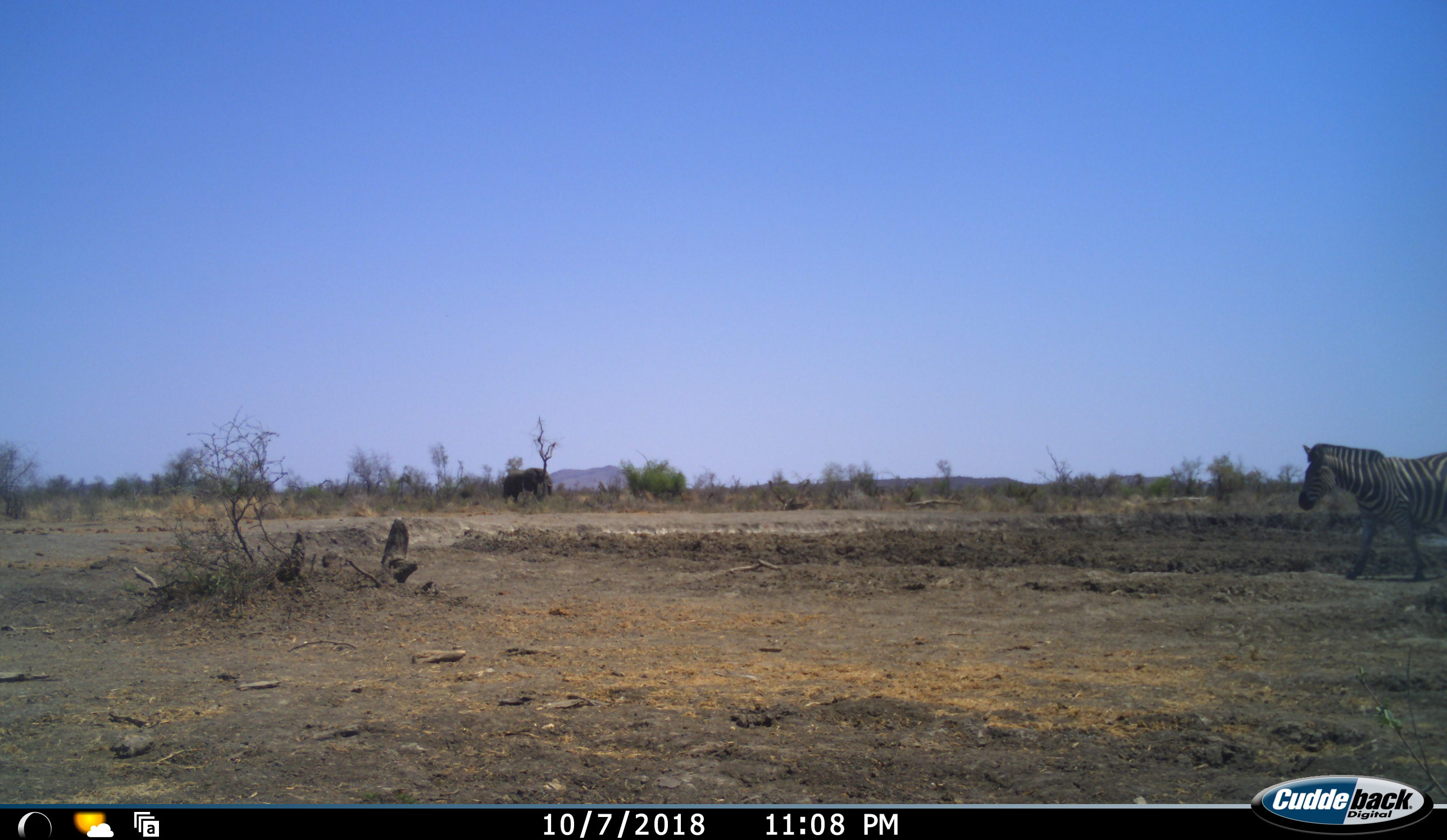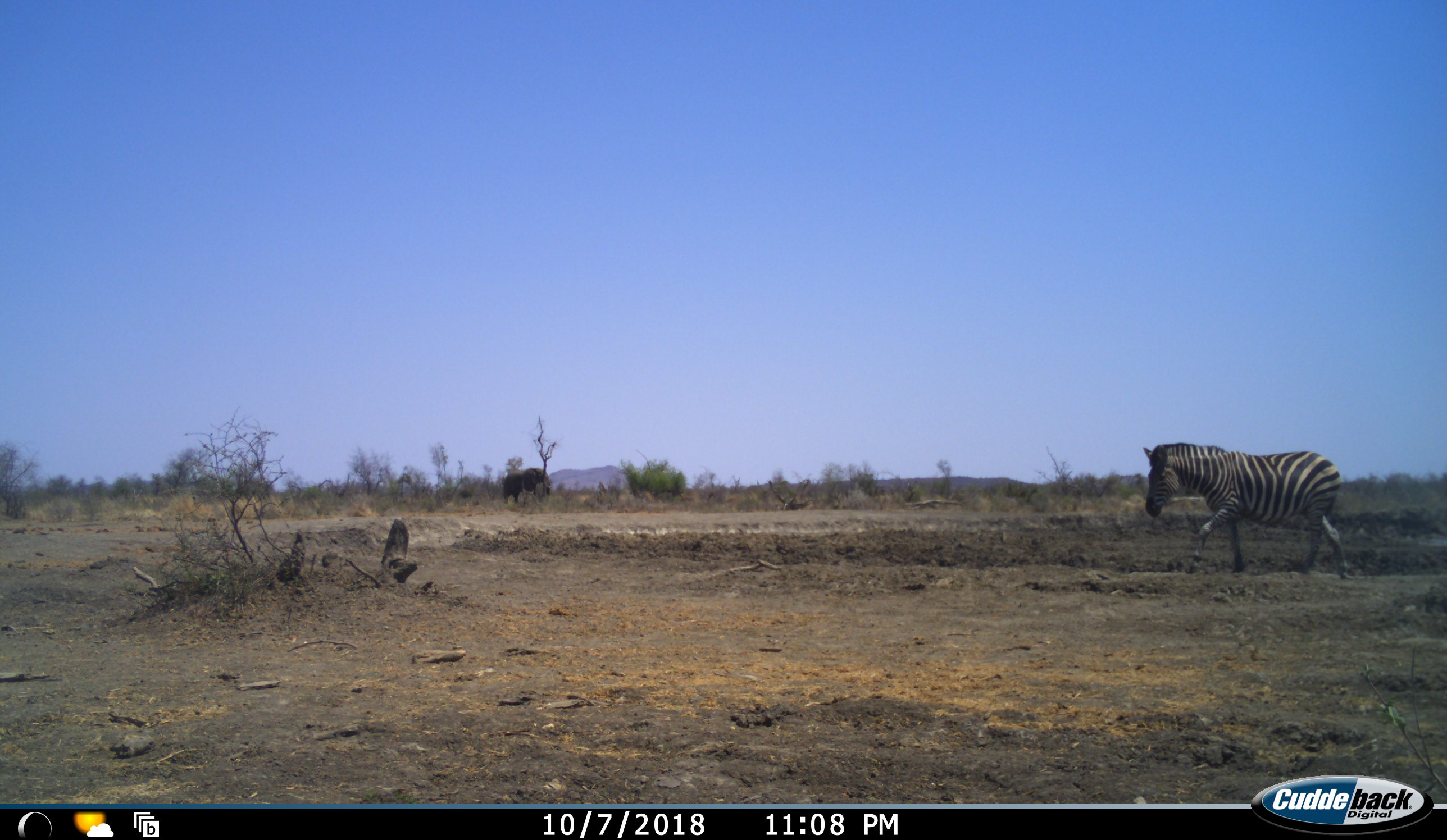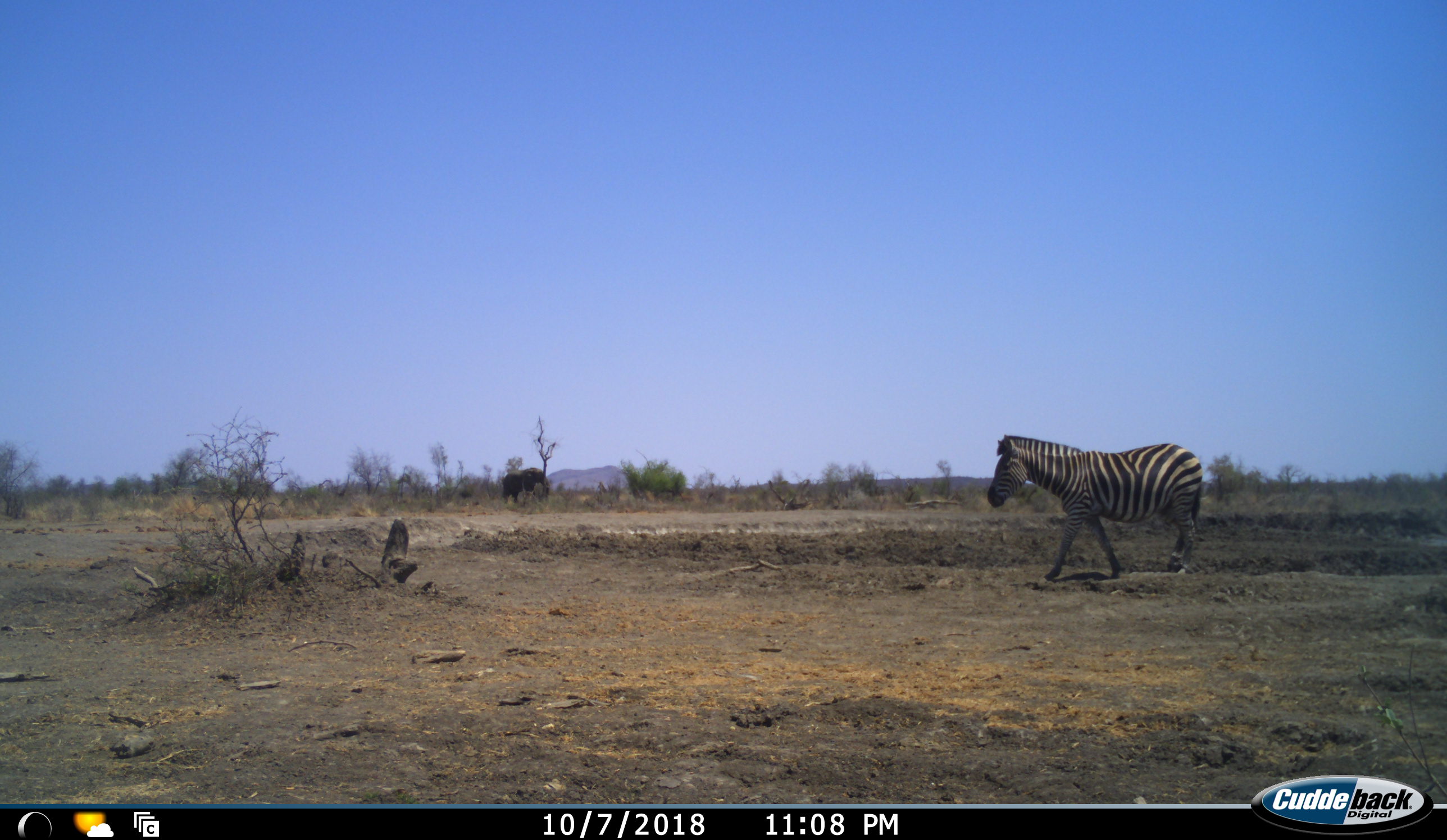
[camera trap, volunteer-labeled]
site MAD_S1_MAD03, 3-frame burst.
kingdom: Animalia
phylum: Chordata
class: Mammalia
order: Proboscidea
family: Elephantidae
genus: Loxodonta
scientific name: Loxodonta africana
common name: african bush elephant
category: elephant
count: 1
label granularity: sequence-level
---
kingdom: Animalia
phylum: Chordata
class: Mammalia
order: Perissodactyla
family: Equidae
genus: Equus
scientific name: Equus quagga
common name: plains zebra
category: zebraplains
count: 1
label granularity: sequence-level